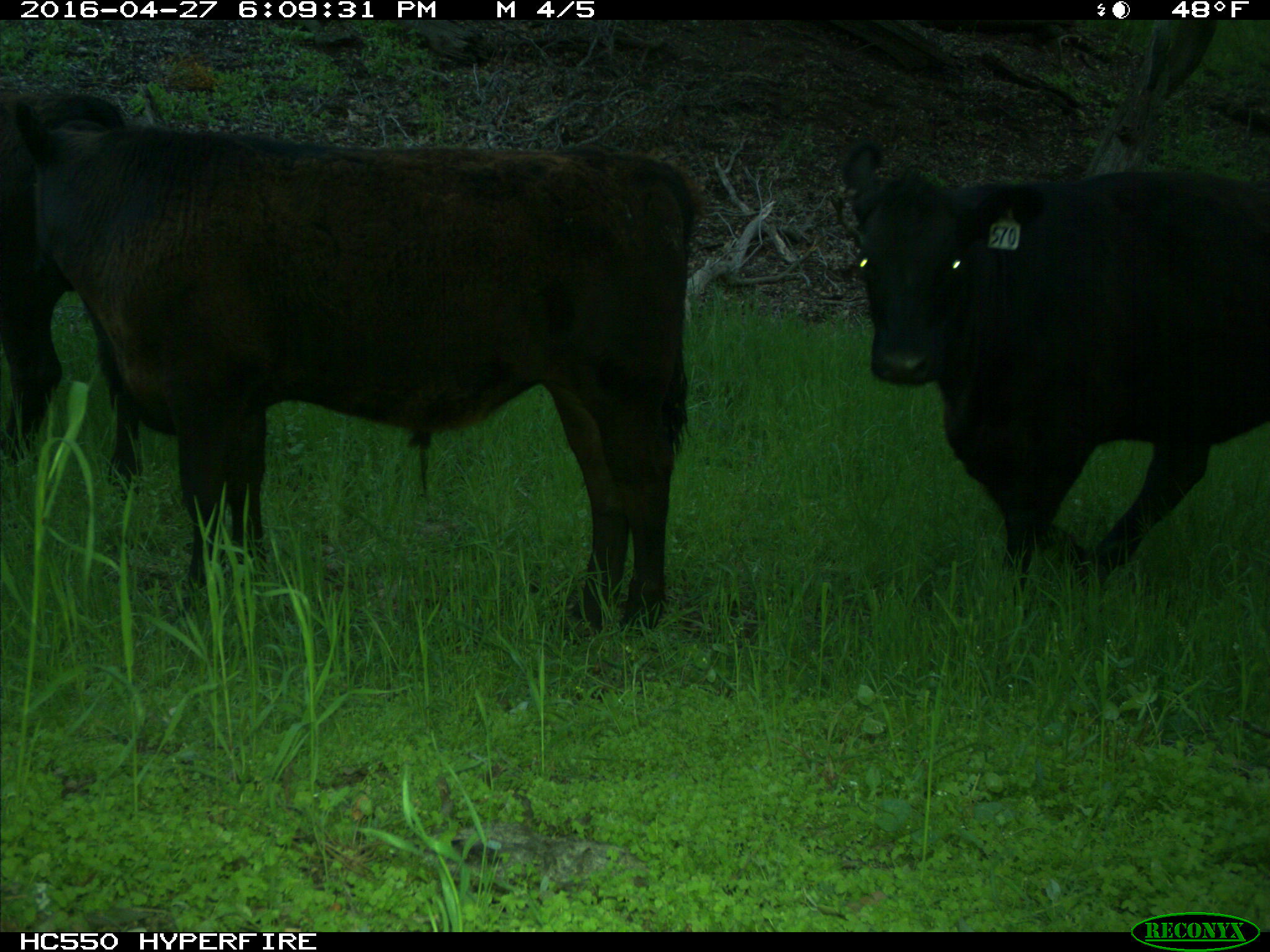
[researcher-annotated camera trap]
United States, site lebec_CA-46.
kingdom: Animalia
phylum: Chordata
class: Mammalia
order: Artiodactyla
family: Bovidae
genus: Bos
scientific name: Bos taurus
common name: domestic cow